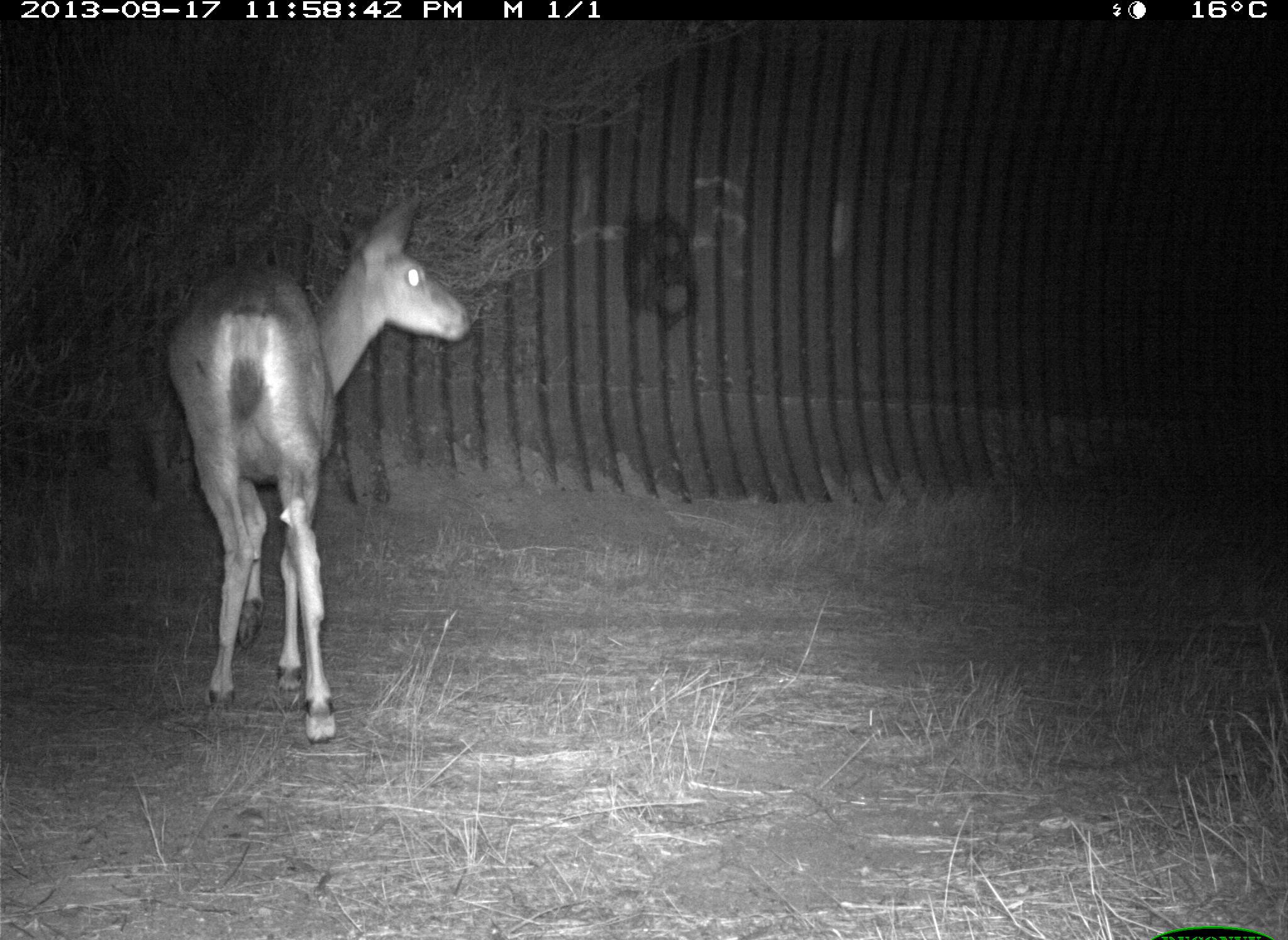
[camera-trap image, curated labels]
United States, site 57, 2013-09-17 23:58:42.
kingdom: Animalia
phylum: Chordata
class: Mammalia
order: Artiodactyla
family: Cervidae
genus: Odocoileus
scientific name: Odocoileus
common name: deer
Deer (Odocoileus).